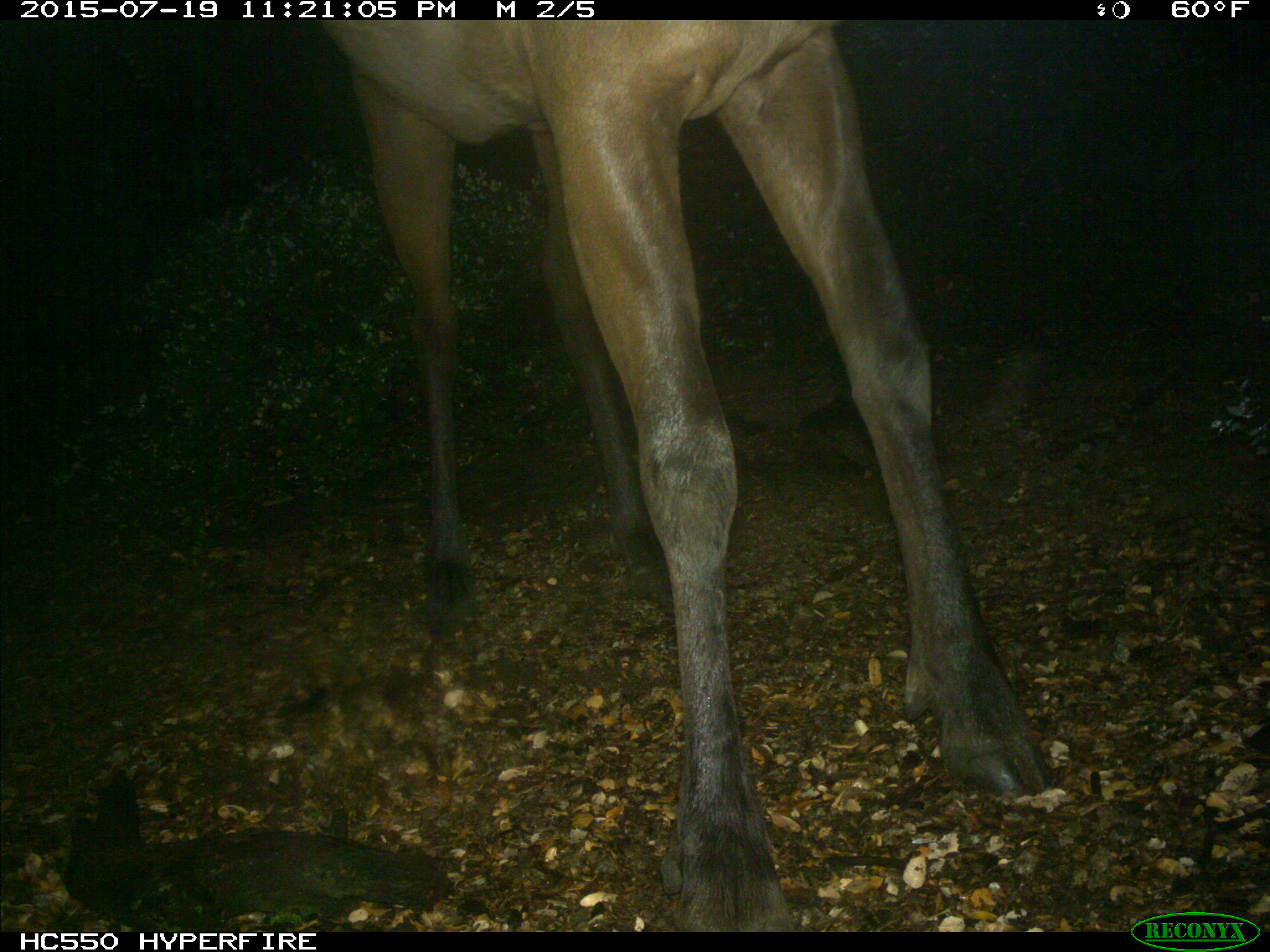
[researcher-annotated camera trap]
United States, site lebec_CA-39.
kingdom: Animalia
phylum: Chordata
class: Mammalia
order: Artiodactyla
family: Cervidae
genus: Cervus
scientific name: Cervus canadensis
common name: elk